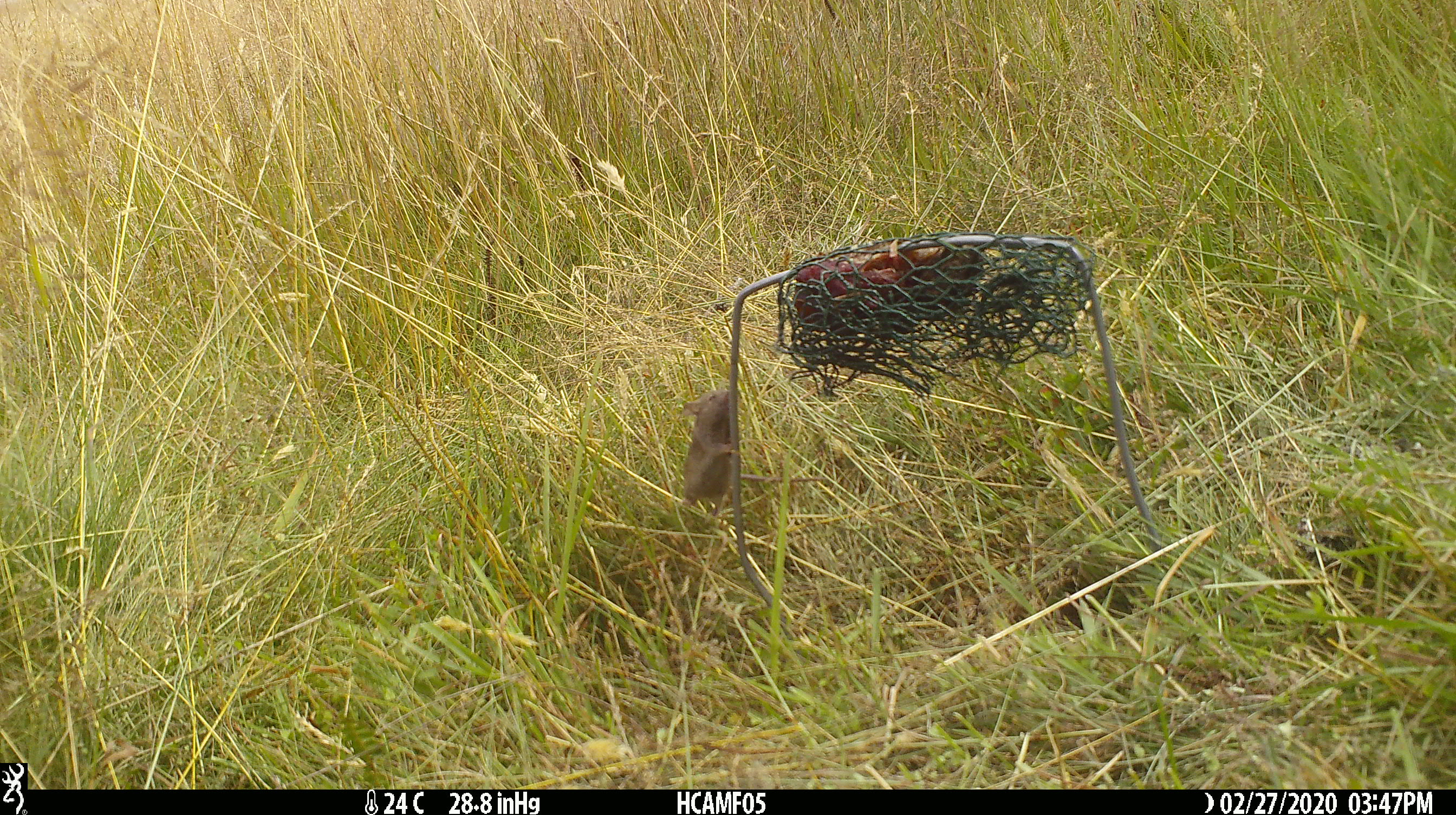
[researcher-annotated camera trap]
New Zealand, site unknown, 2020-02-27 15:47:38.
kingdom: Animalia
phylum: Chordata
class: Mammalia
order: Rodentia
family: Muridae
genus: Mus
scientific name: Mus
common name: mouse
Mouse (Mus).